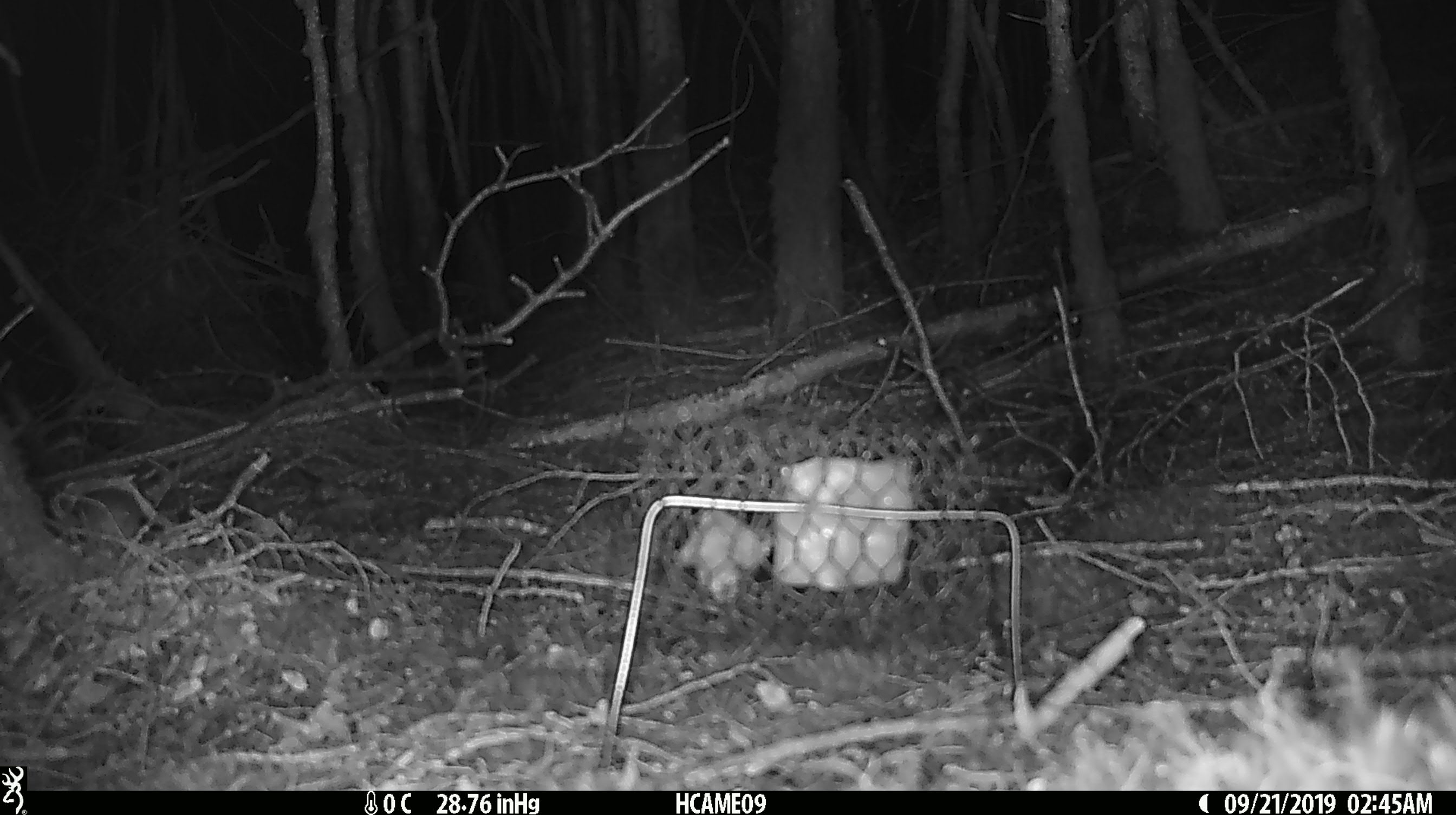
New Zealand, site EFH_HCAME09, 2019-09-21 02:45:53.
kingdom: Animalia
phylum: Chordata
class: Mammalia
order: Rodentia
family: Muridae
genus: Mus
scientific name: Mus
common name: mouse